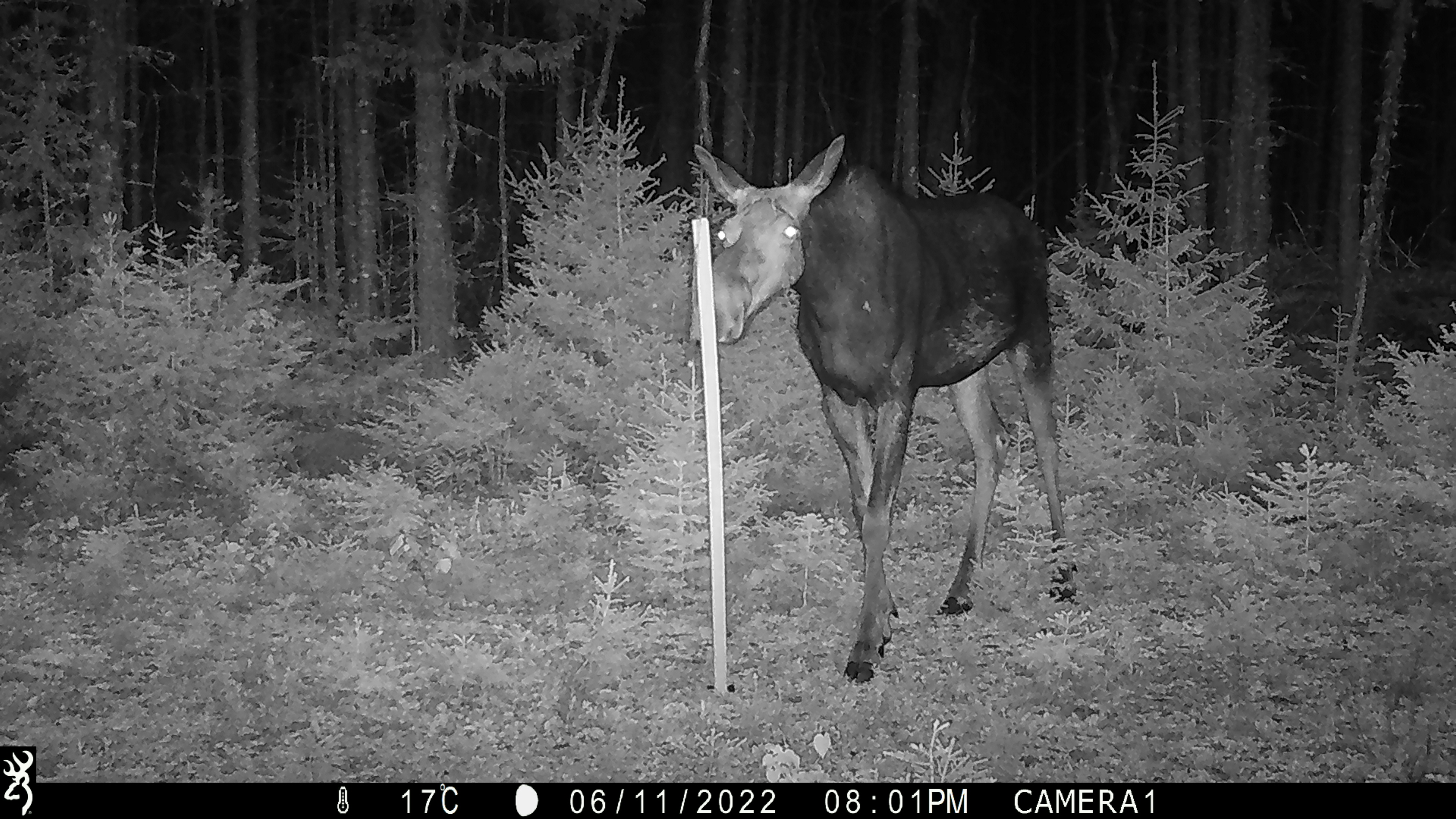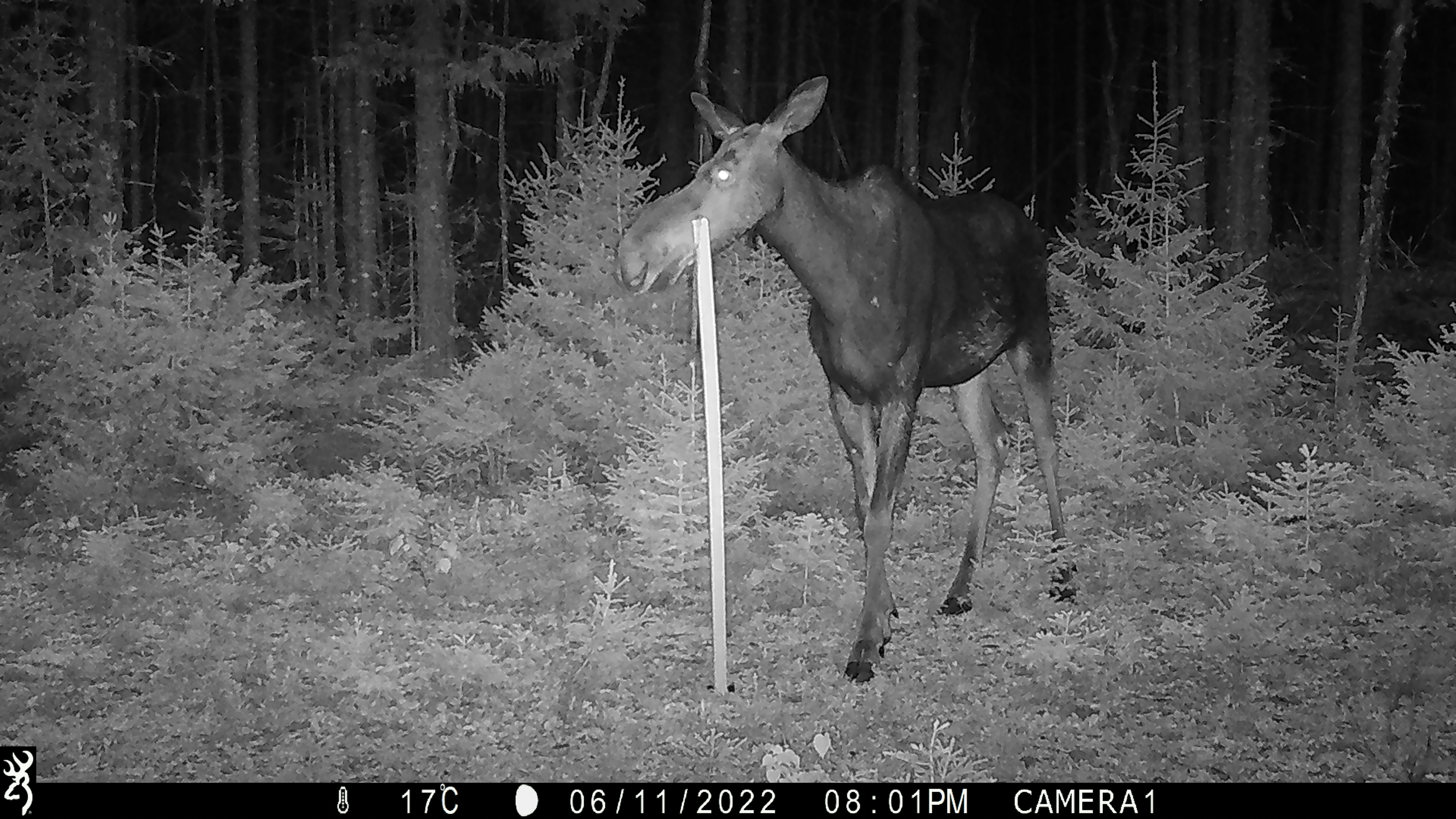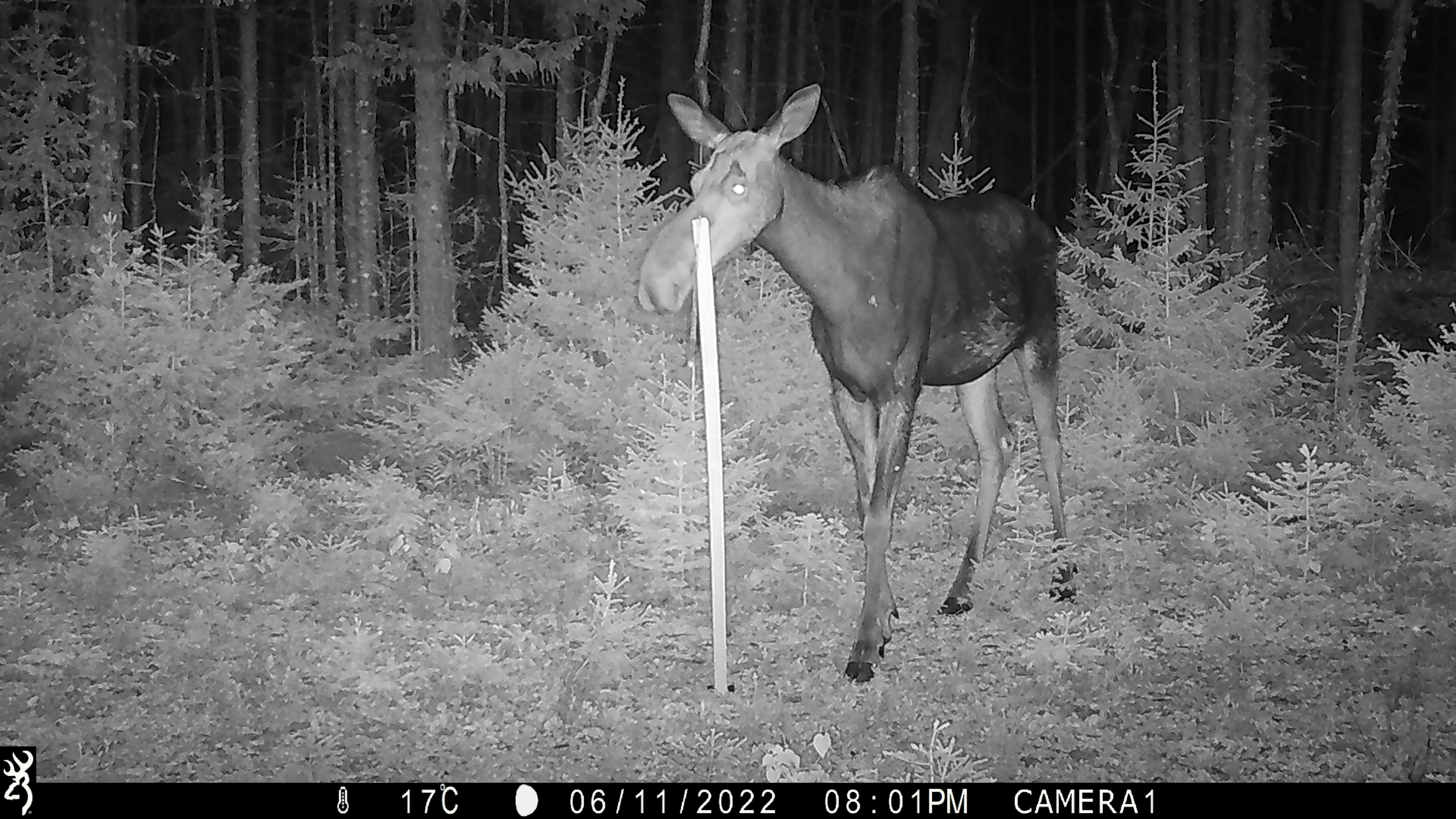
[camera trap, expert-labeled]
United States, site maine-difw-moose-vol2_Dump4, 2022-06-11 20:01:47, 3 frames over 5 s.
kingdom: Animalia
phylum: Chordata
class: Mammalia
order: Artiodactyla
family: Cervidae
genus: Alces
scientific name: Alces alces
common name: moose